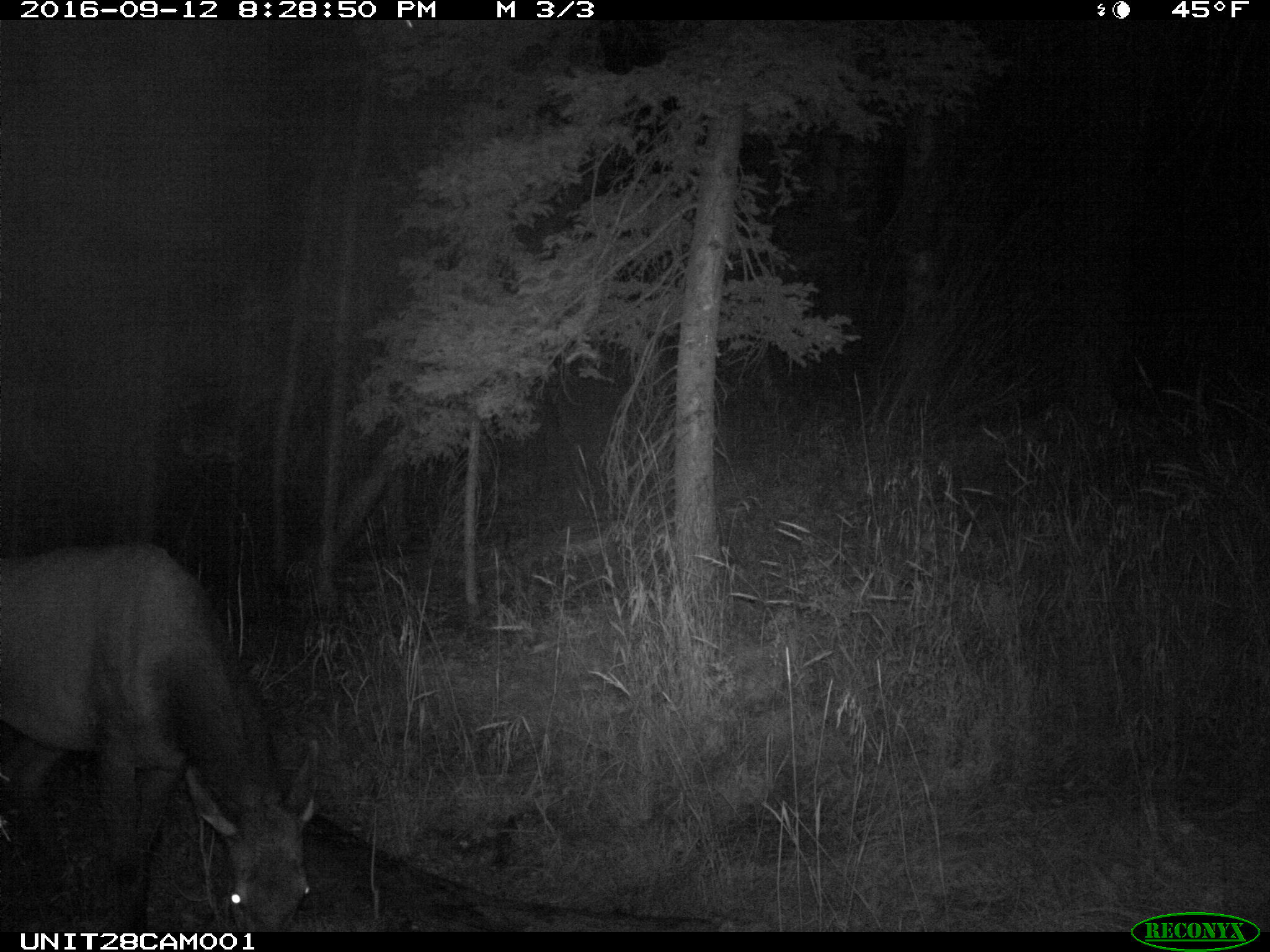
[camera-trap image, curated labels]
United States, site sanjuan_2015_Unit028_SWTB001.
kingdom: Animalia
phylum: Chordata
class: Mammalia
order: Artiodactyla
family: Cervidae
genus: Cervus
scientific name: Cervus elaphus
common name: red deer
Cervus elaphus (red deer).